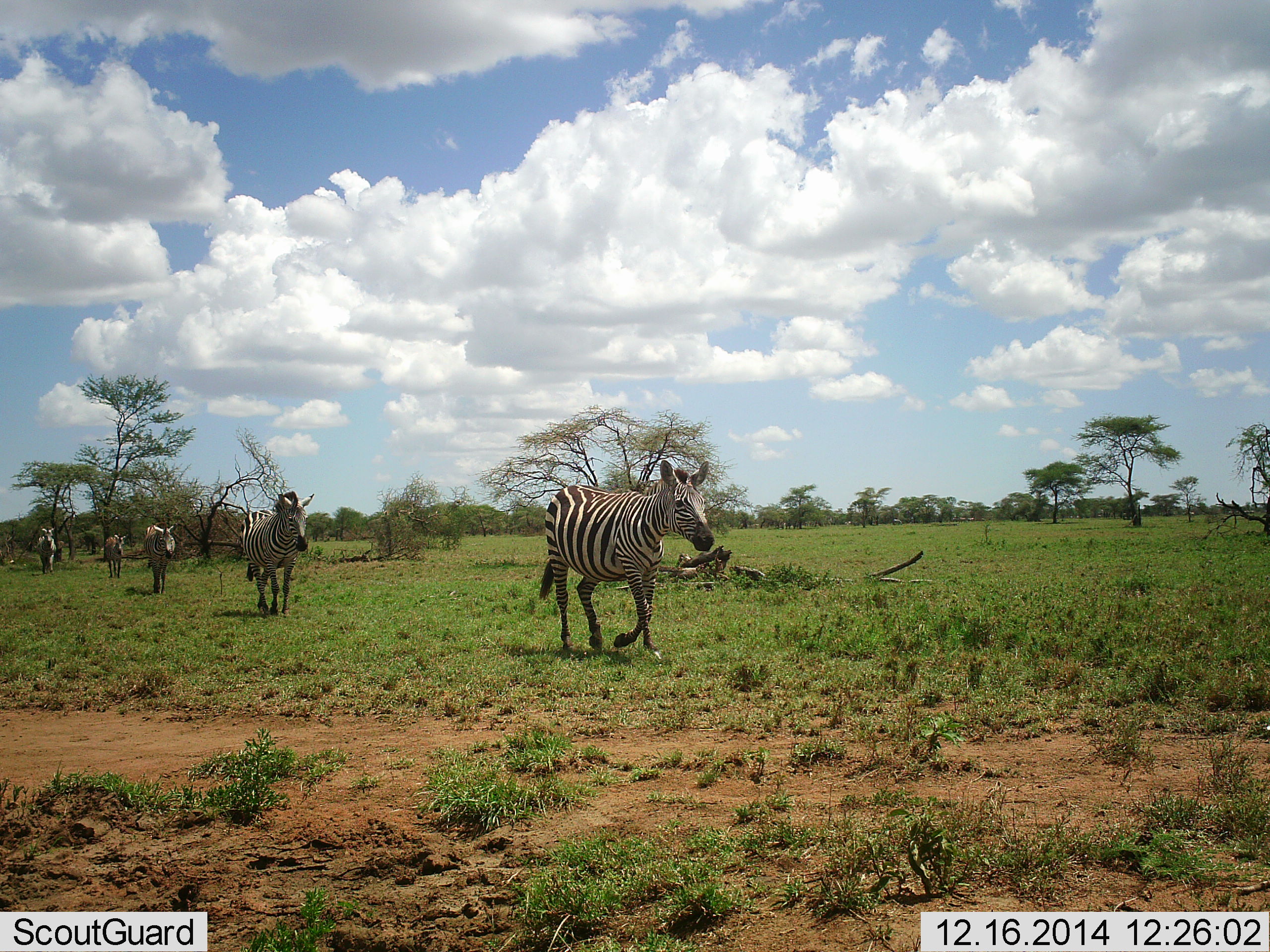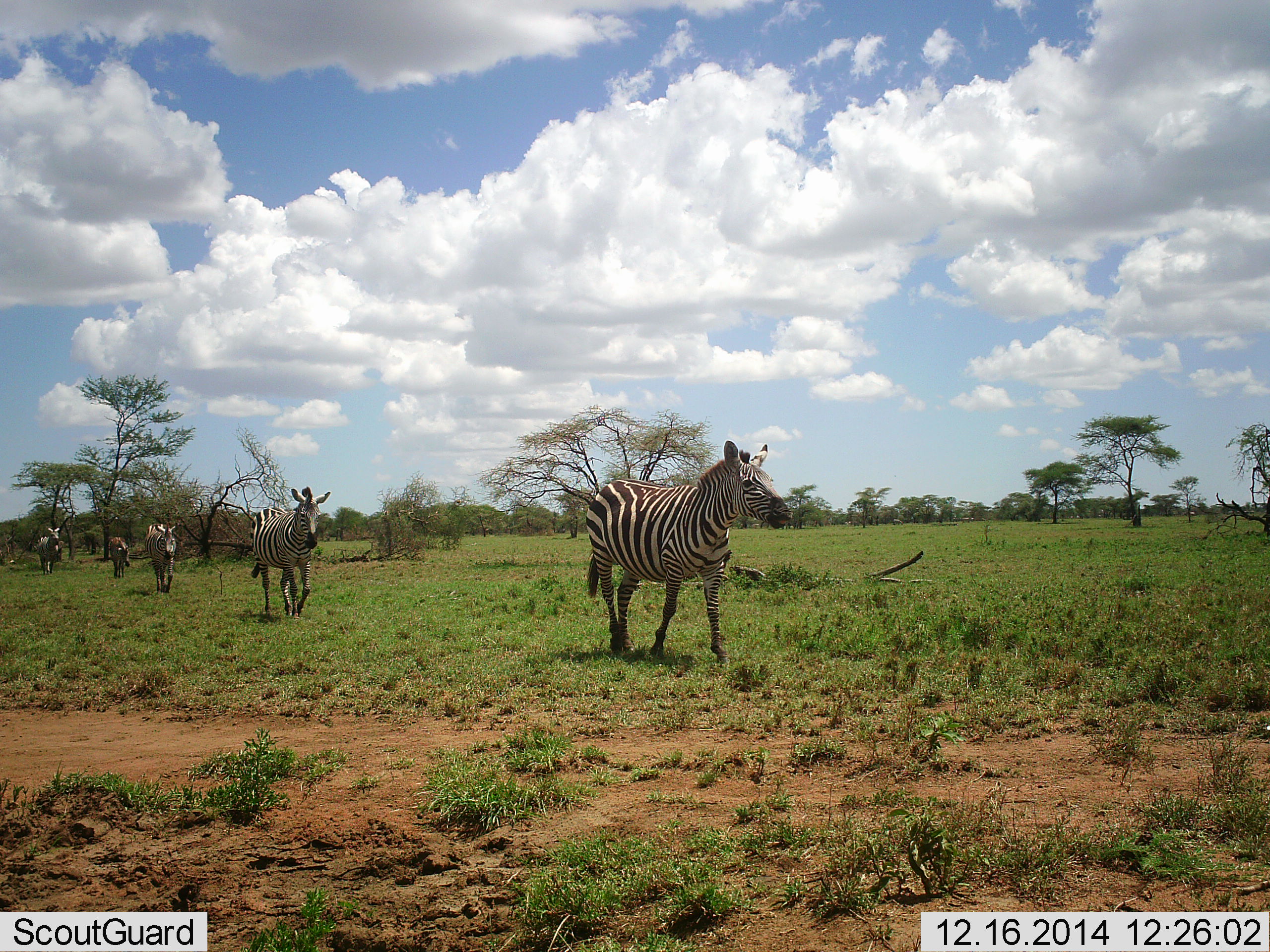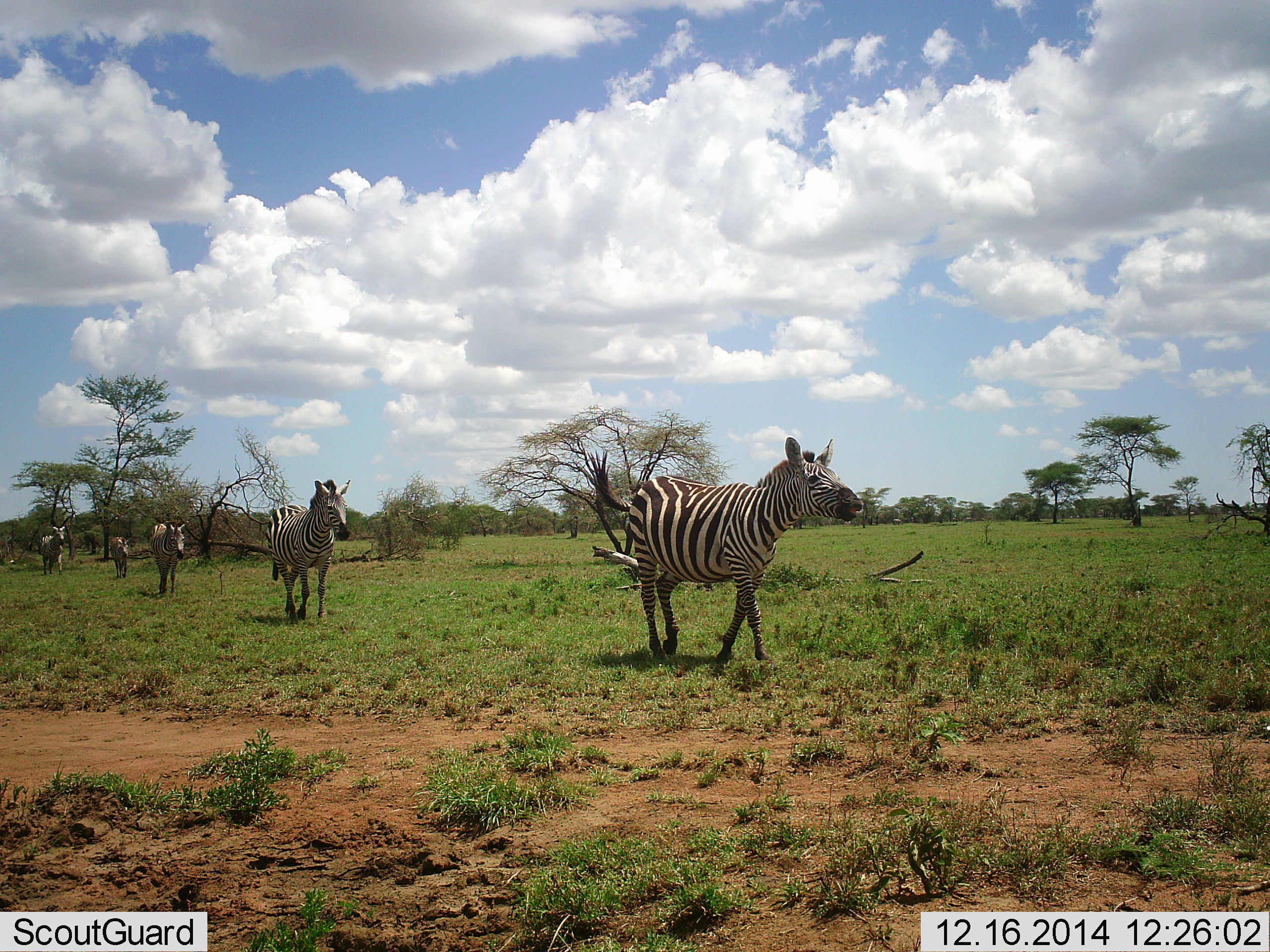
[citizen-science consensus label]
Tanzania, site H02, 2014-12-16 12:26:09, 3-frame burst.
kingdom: Animalia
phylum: Chordata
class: Mammalia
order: Perissodactyla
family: Equidae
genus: Equus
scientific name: Equus quagga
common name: plains zebra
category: zebra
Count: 5.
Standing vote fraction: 0%.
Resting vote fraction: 0%.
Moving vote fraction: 100%.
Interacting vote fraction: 0%.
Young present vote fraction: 40%.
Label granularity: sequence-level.